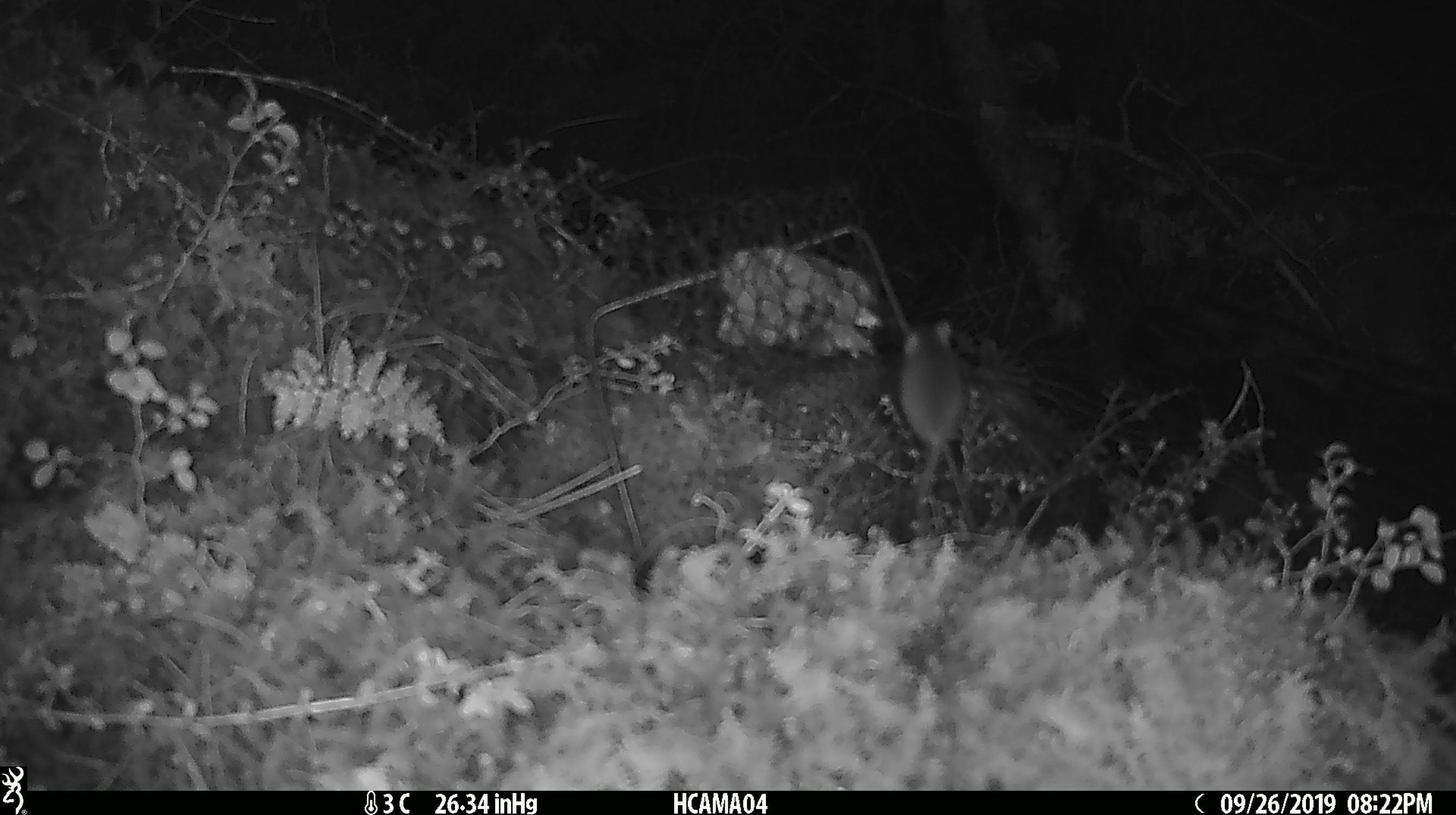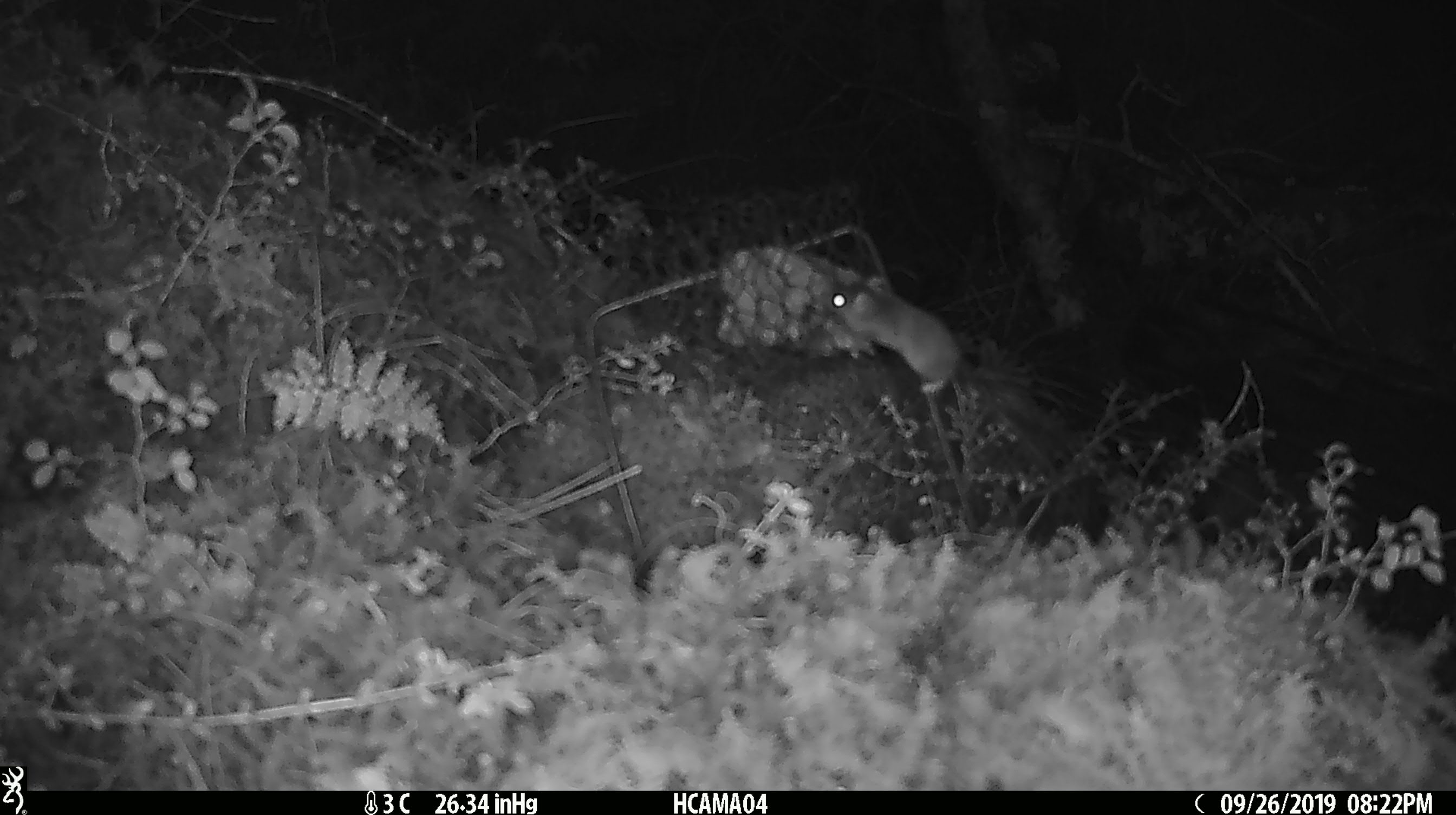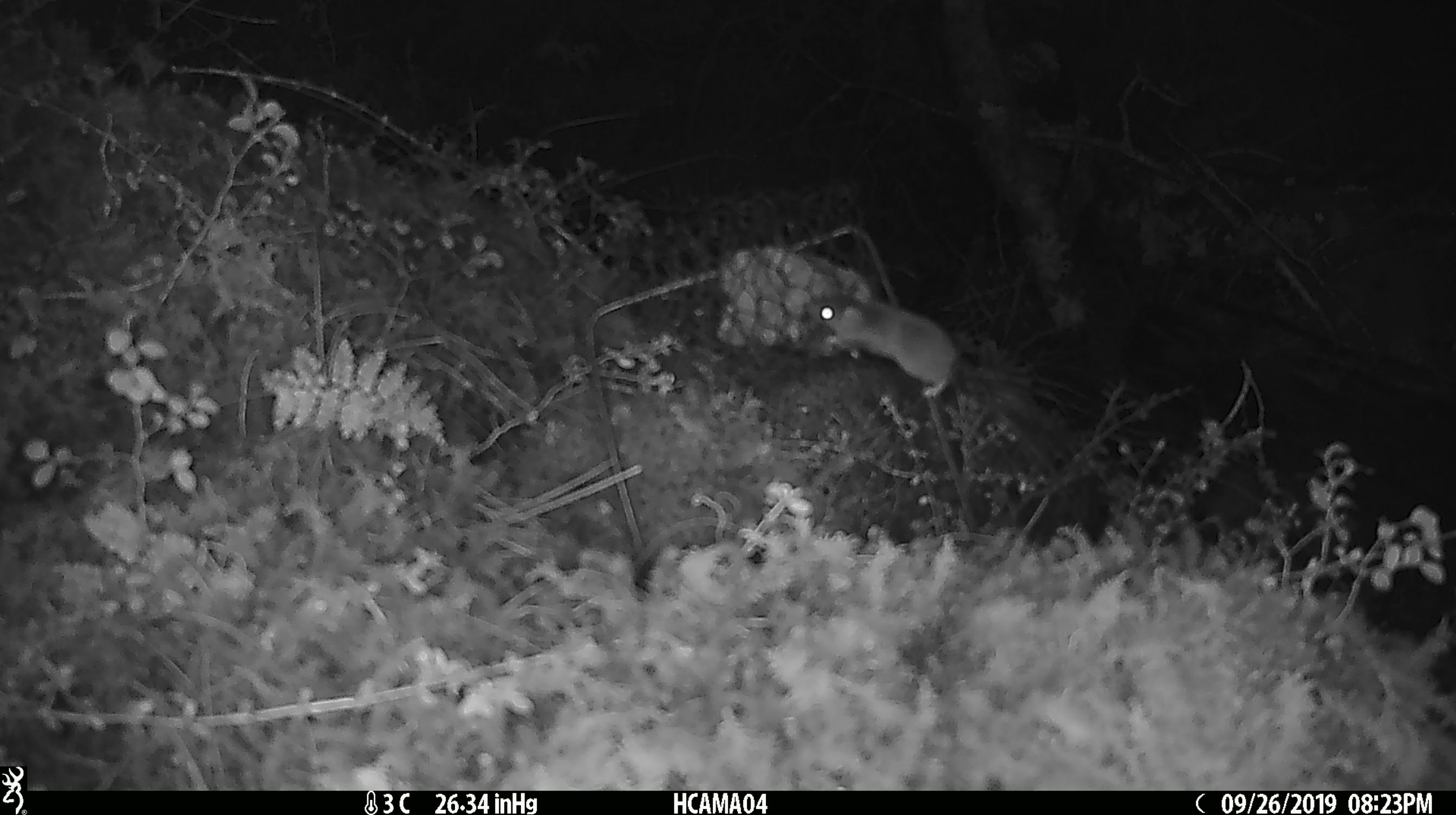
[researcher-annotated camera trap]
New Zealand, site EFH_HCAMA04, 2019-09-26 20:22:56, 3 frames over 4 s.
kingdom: Animalia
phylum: Chordata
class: Mammalia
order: Rodentia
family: Muridae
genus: Mus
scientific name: Mus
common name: mouse